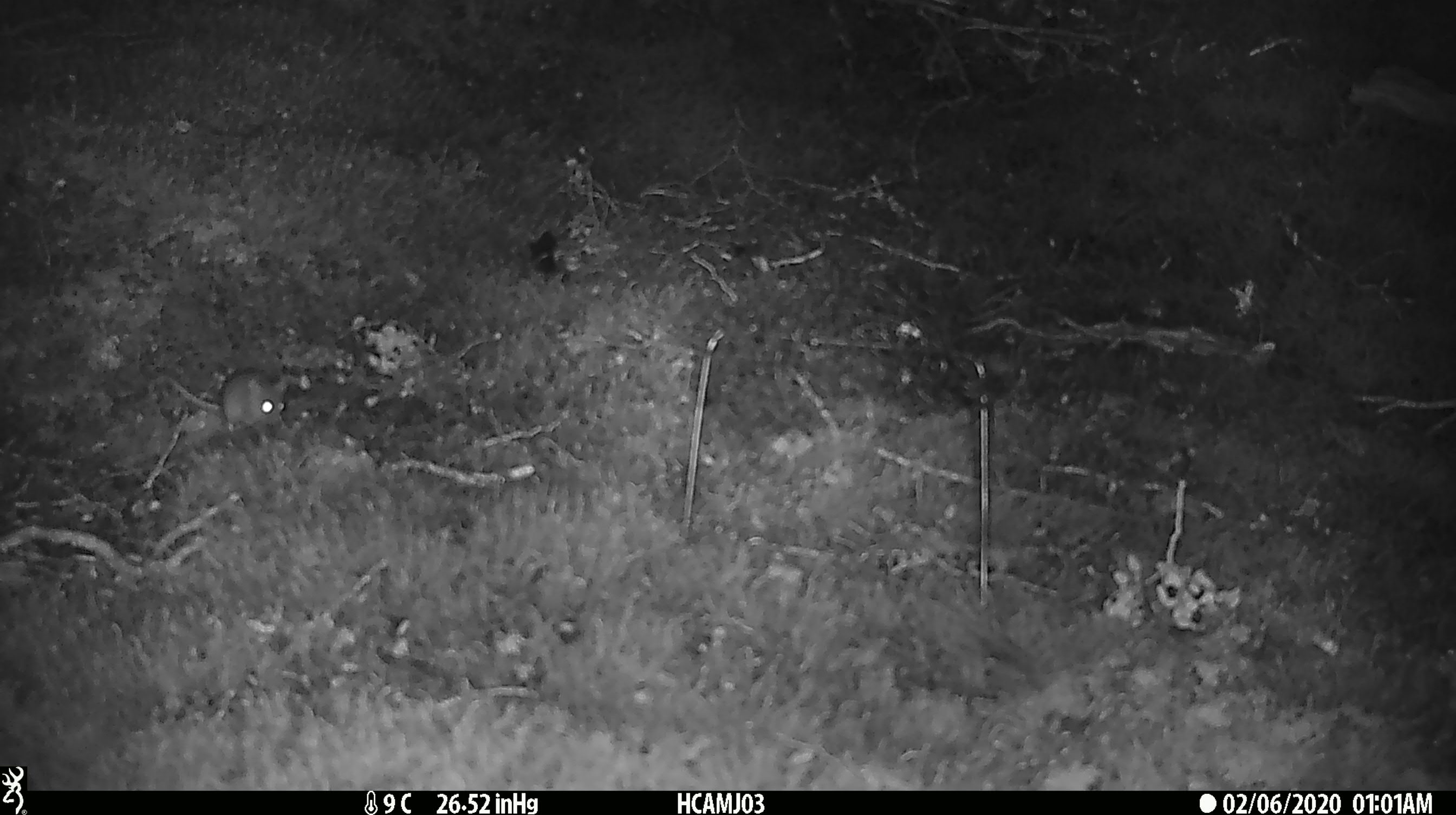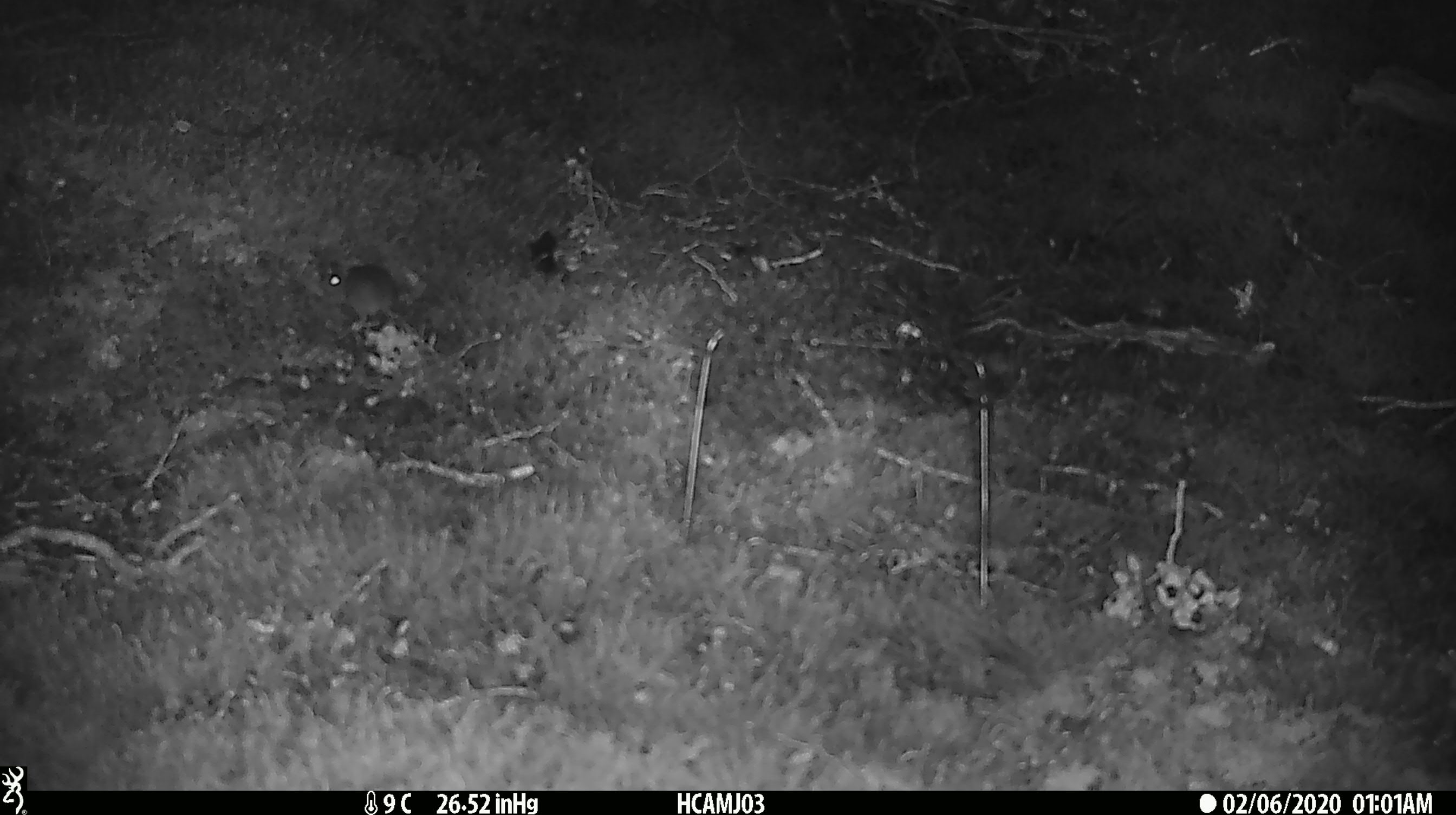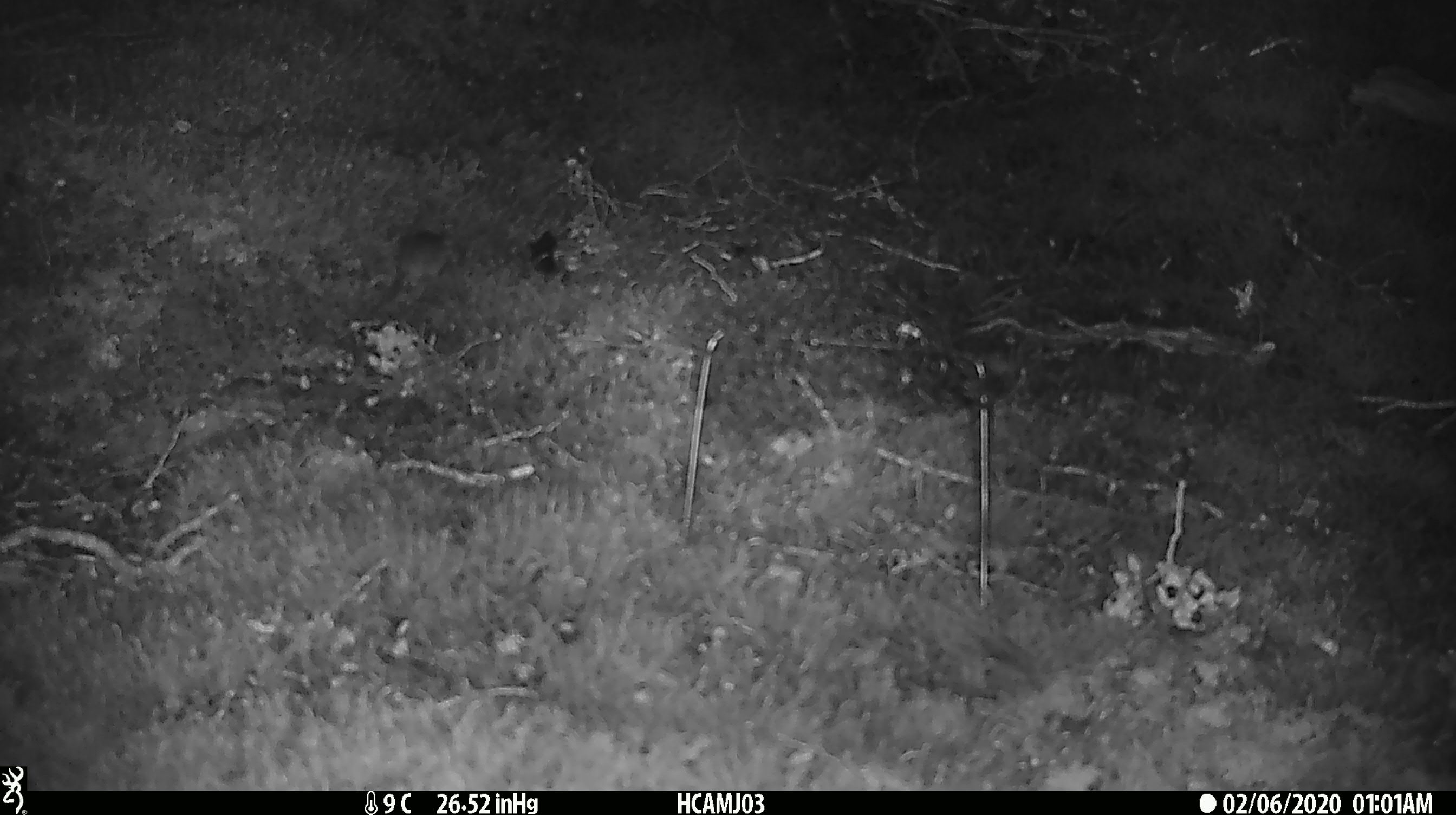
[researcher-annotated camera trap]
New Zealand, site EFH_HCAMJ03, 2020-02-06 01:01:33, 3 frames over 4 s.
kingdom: Animalia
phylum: Chordata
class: Mammalia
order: Rodentia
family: Muridae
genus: Mus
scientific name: Mus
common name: mouse